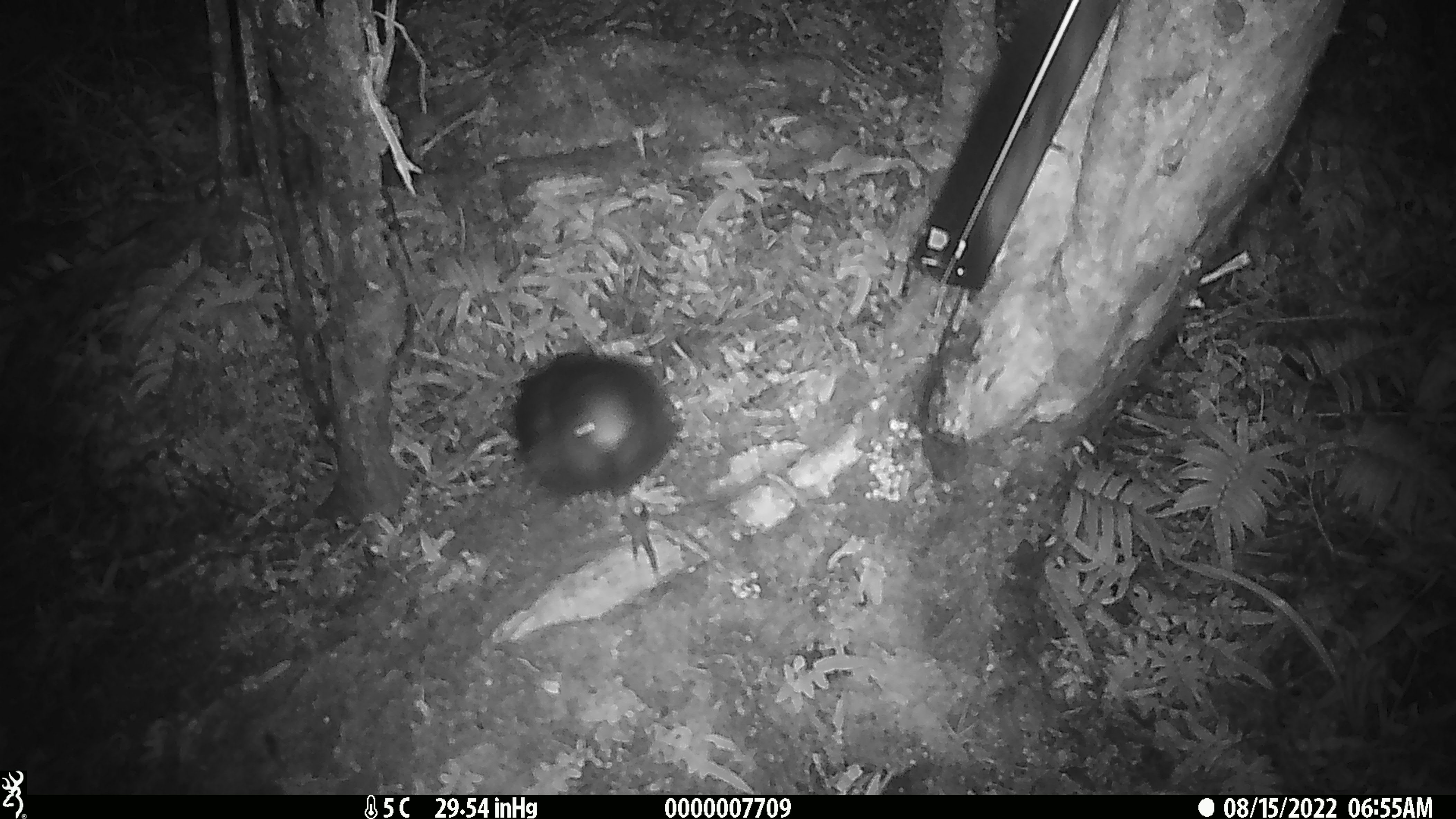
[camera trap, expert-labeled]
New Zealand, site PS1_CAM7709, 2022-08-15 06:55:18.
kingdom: Animalia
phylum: Chordata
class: Aves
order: Psittaciformes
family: Strigopidae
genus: Nestor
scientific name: Nestor notabilis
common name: kea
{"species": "kea (Nestor notabilis)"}